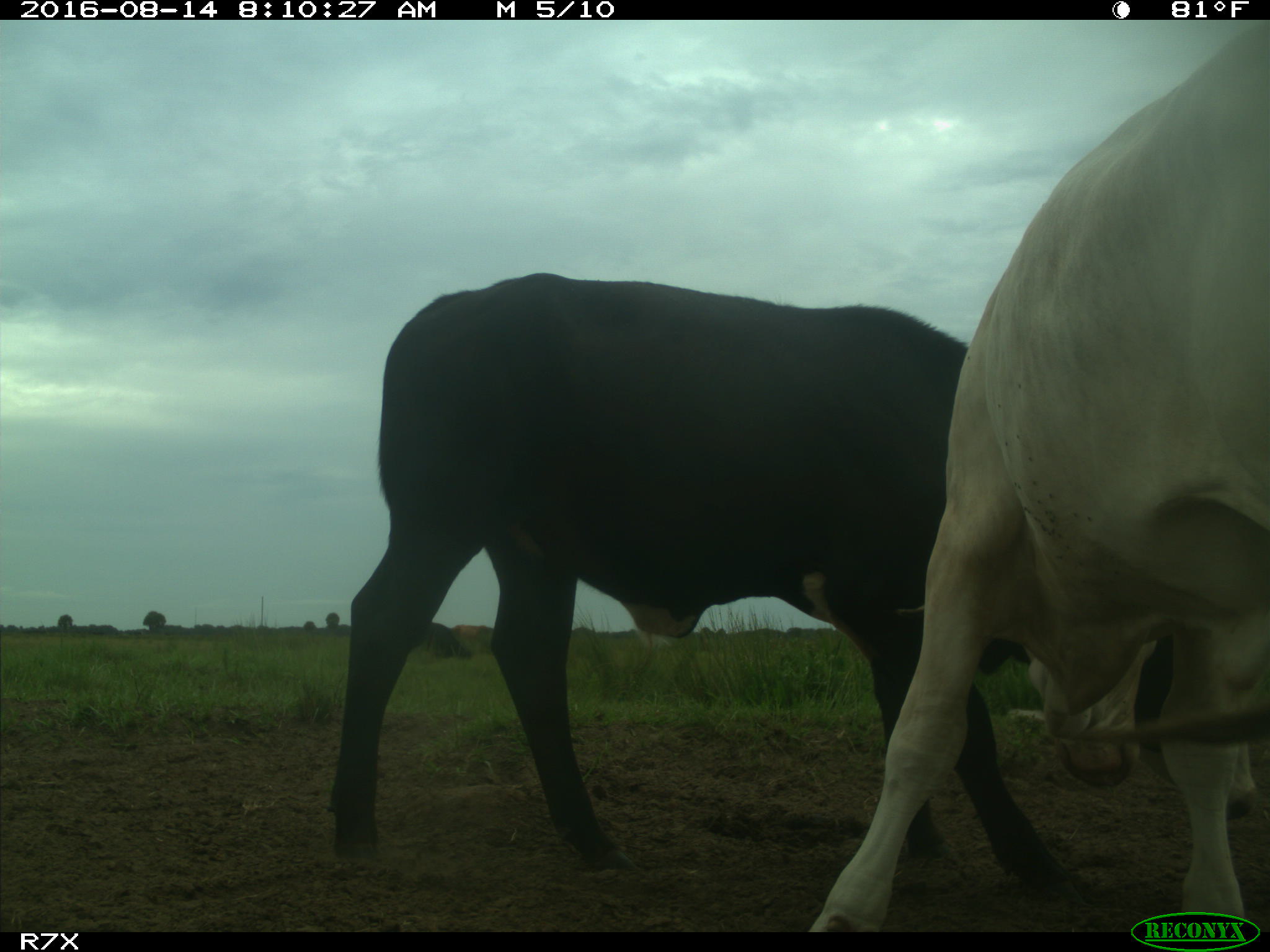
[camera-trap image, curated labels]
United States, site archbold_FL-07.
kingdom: Animalia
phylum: Chordata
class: Mammalia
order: Artiodactyla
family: Bovidae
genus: Bos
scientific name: Bos taurus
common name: domestic cow